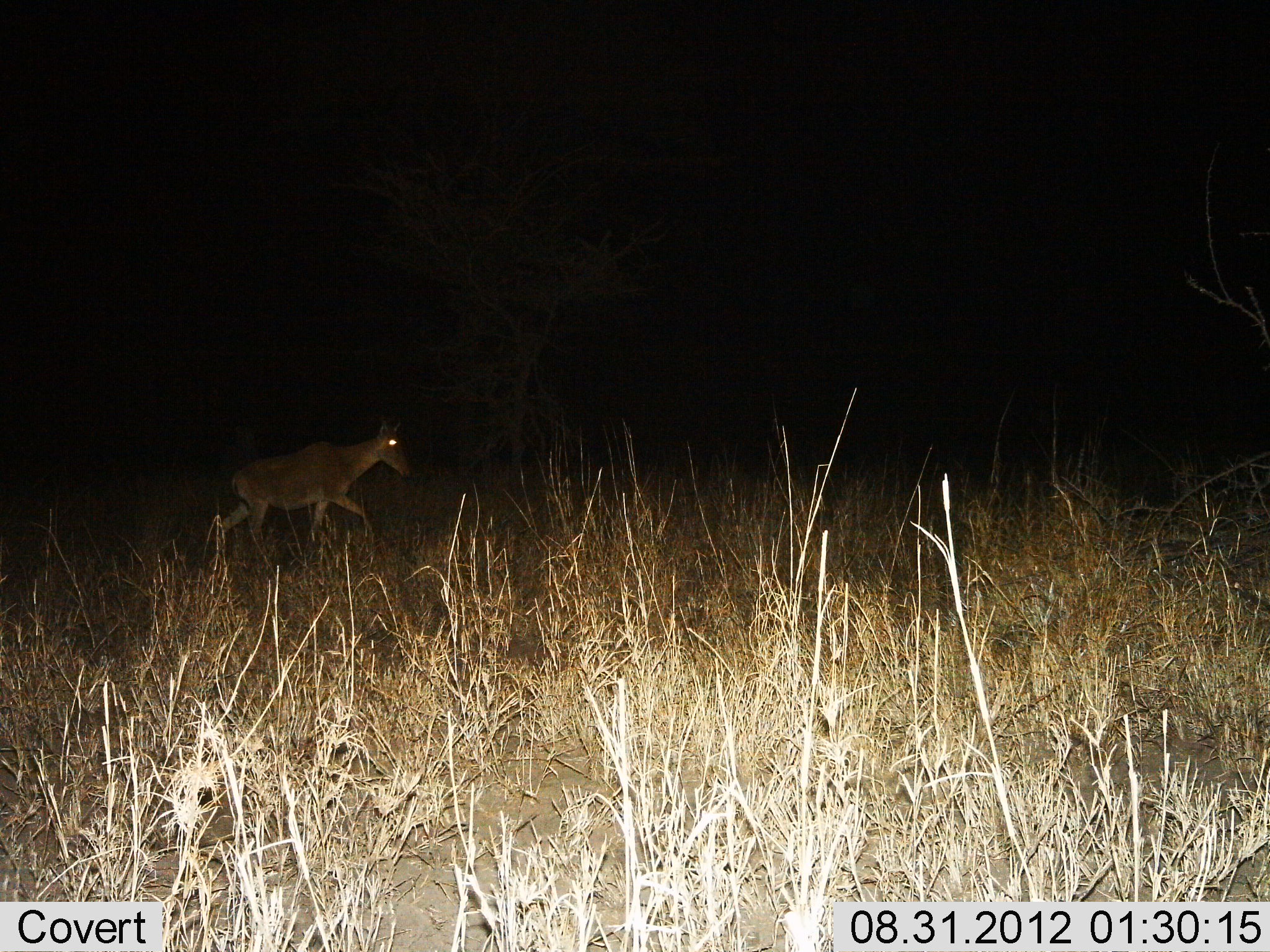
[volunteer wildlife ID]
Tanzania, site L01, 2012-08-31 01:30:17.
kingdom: Animalia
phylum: Chordata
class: Mammalia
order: Artiodactyla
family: Bovidae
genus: Alcelaphus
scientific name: Alcelaphus buselaphus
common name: hartebeest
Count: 1.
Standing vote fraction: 0%.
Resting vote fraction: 0%.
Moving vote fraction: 100%.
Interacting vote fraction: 0%.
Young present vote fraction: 10%.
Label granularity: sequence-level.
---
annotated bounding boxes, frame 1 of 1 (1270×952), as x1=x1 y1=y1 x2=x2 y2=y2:
animal: x1=215 y1=413 x2=416 y2=571